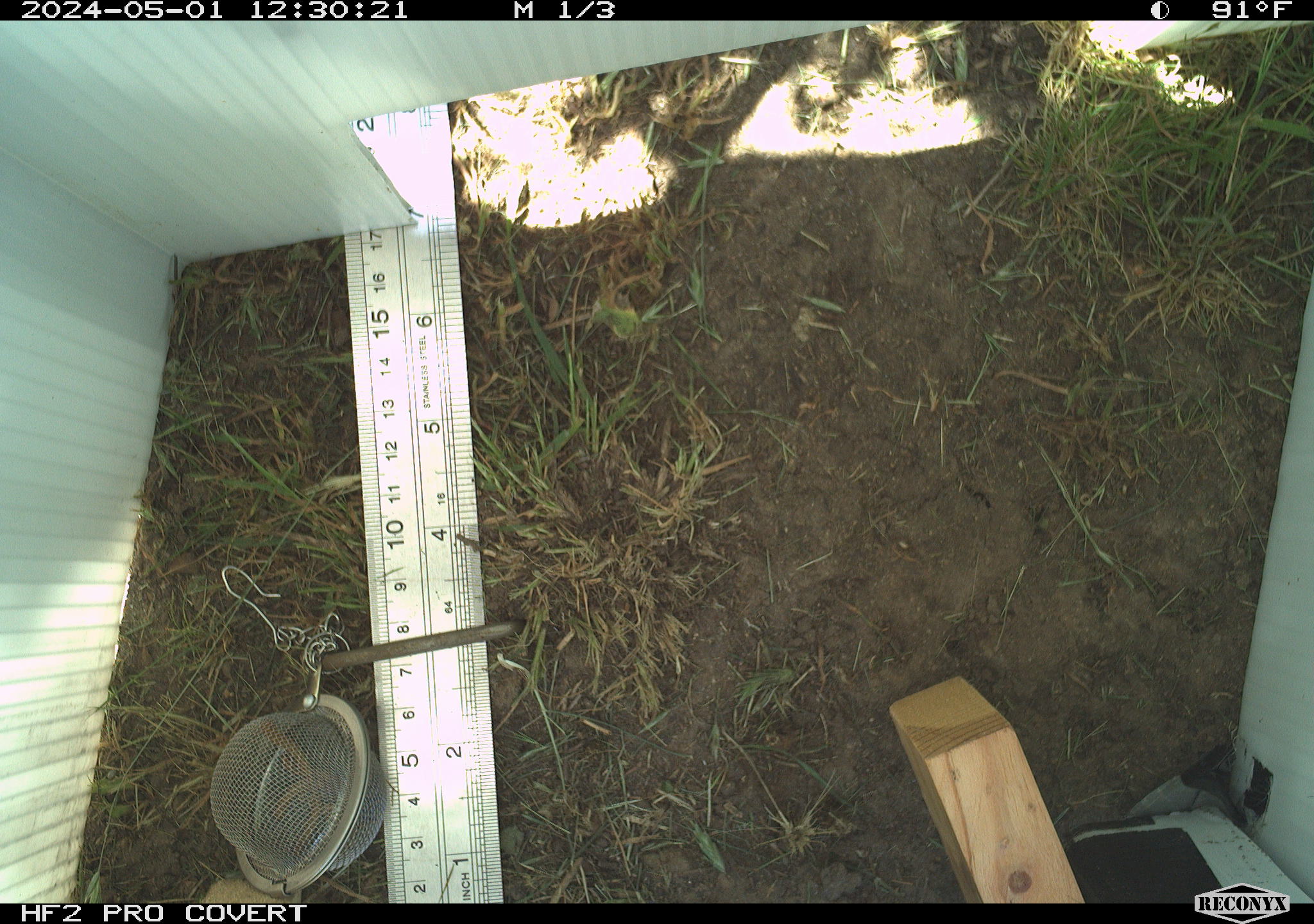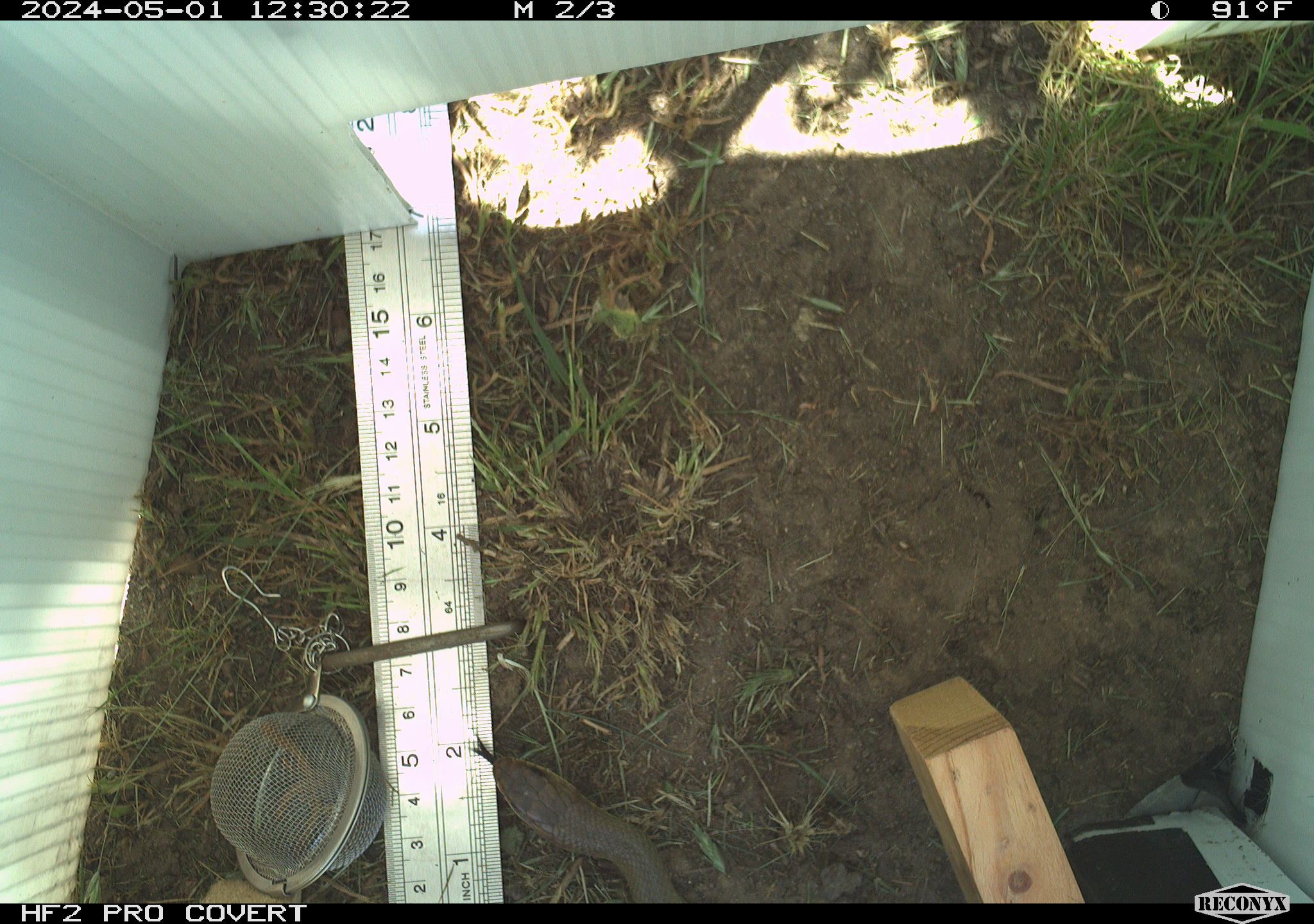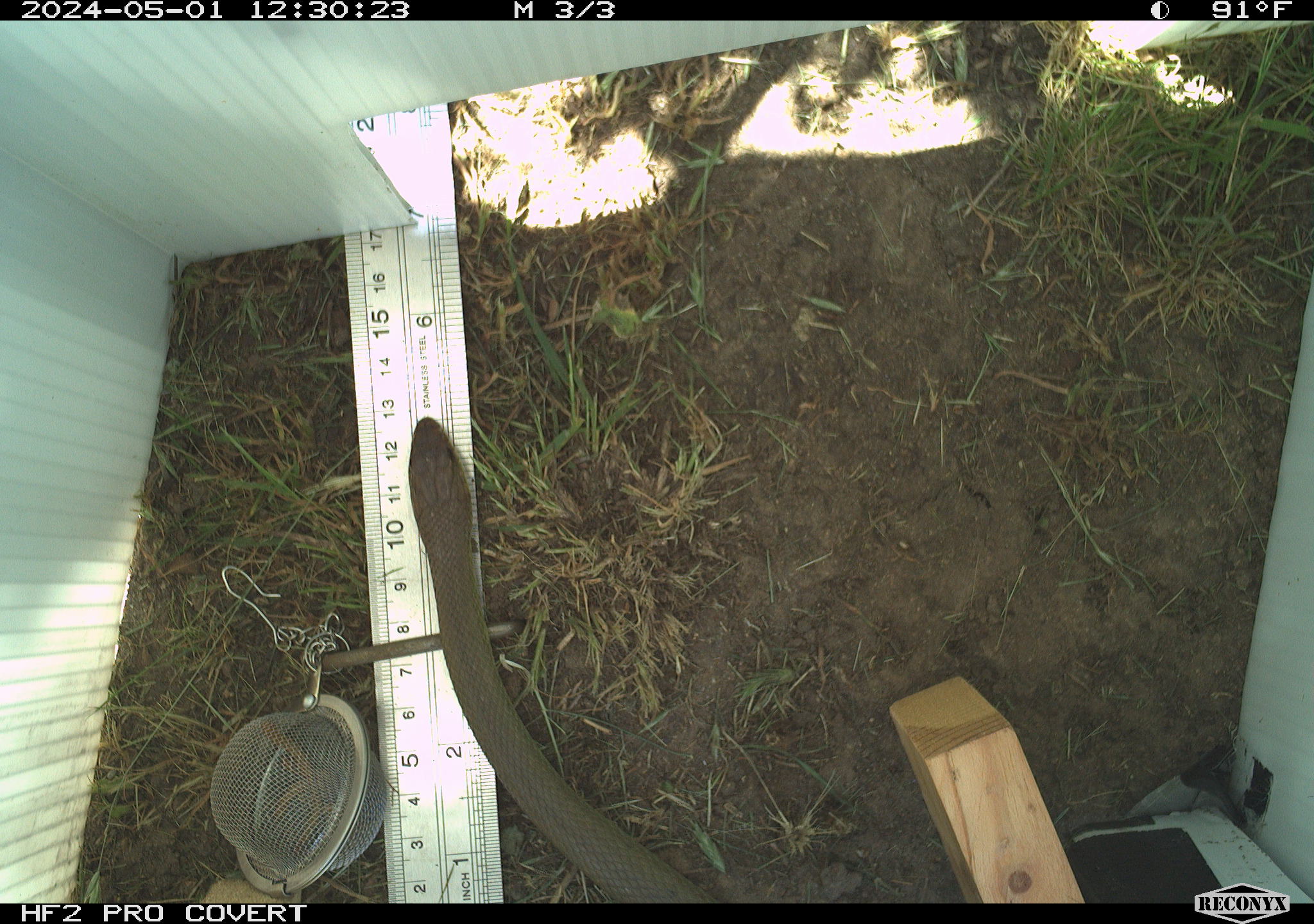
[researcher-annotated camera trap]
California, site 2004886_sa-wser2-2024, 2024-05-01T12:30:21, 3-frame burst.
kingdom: Animalia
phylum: Chordata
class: Reptilia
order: Squamata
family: Colubridae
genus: Coluber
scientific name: Coluber constrictor mormon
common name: western yellow-bellied racer